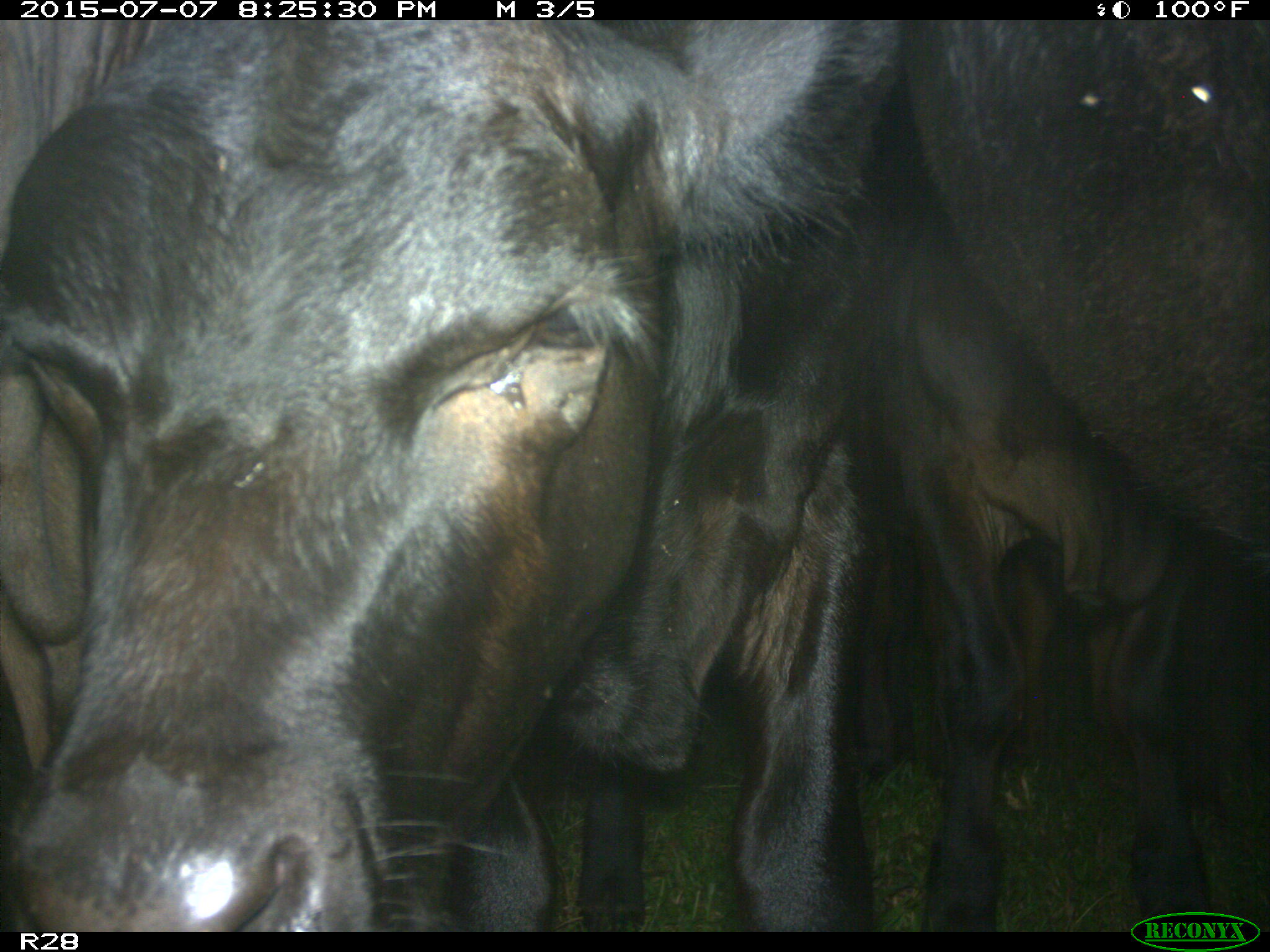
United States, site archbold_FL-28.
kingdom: Animalia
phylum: Chordata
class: Mammalia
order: Artiodactyla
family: Bovidae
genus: Bos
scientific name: Bos taurus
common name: domestic cow